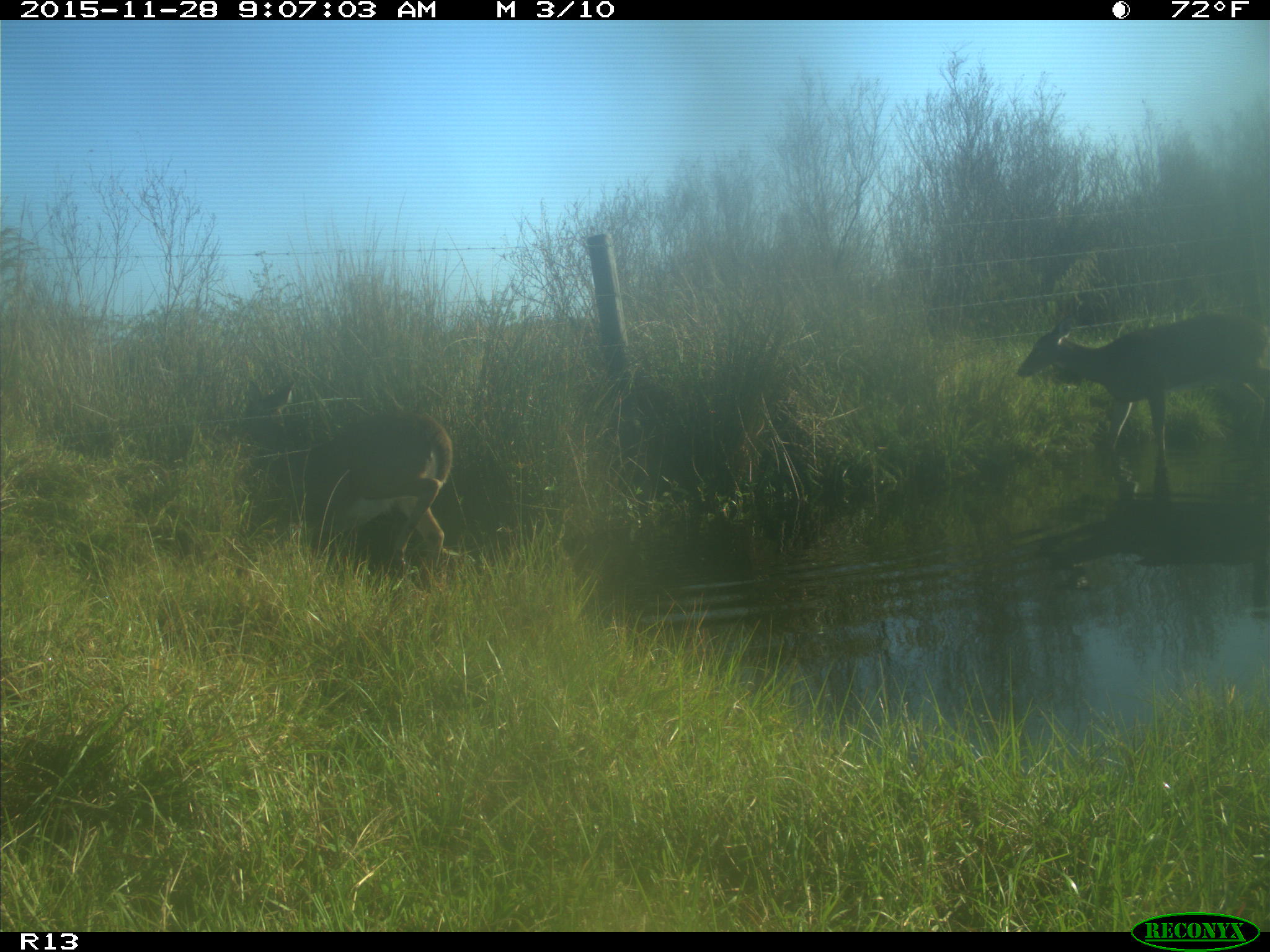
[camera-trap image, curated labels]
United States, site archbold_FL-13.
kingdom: Animalia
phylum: Chordata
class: Mammalia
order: Artiodactyla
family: Cervidae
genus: Odocoileus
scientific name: Odocoileus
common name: deer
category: unidentified deer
Unidentified deer (deer) (Odocoileus).